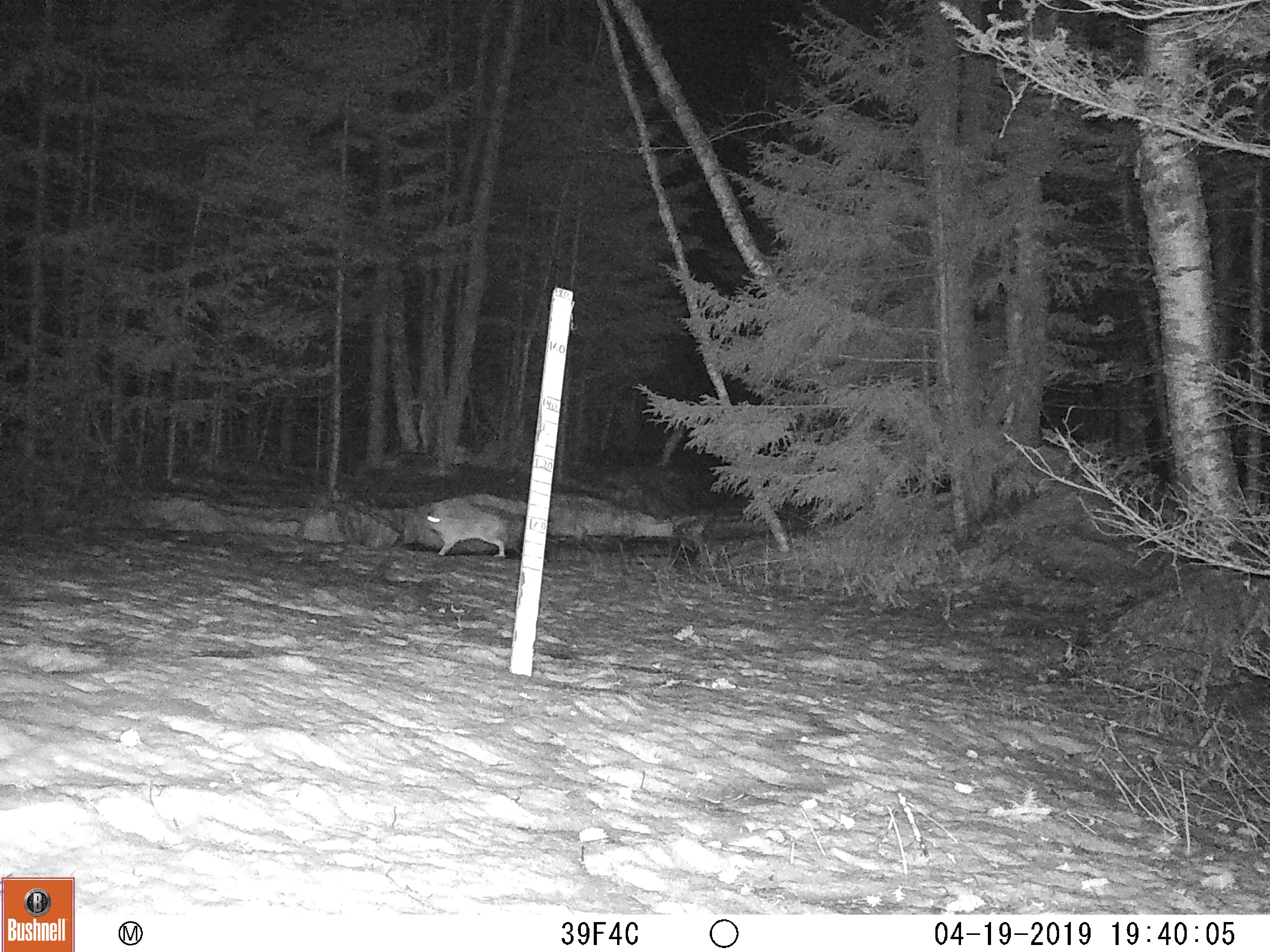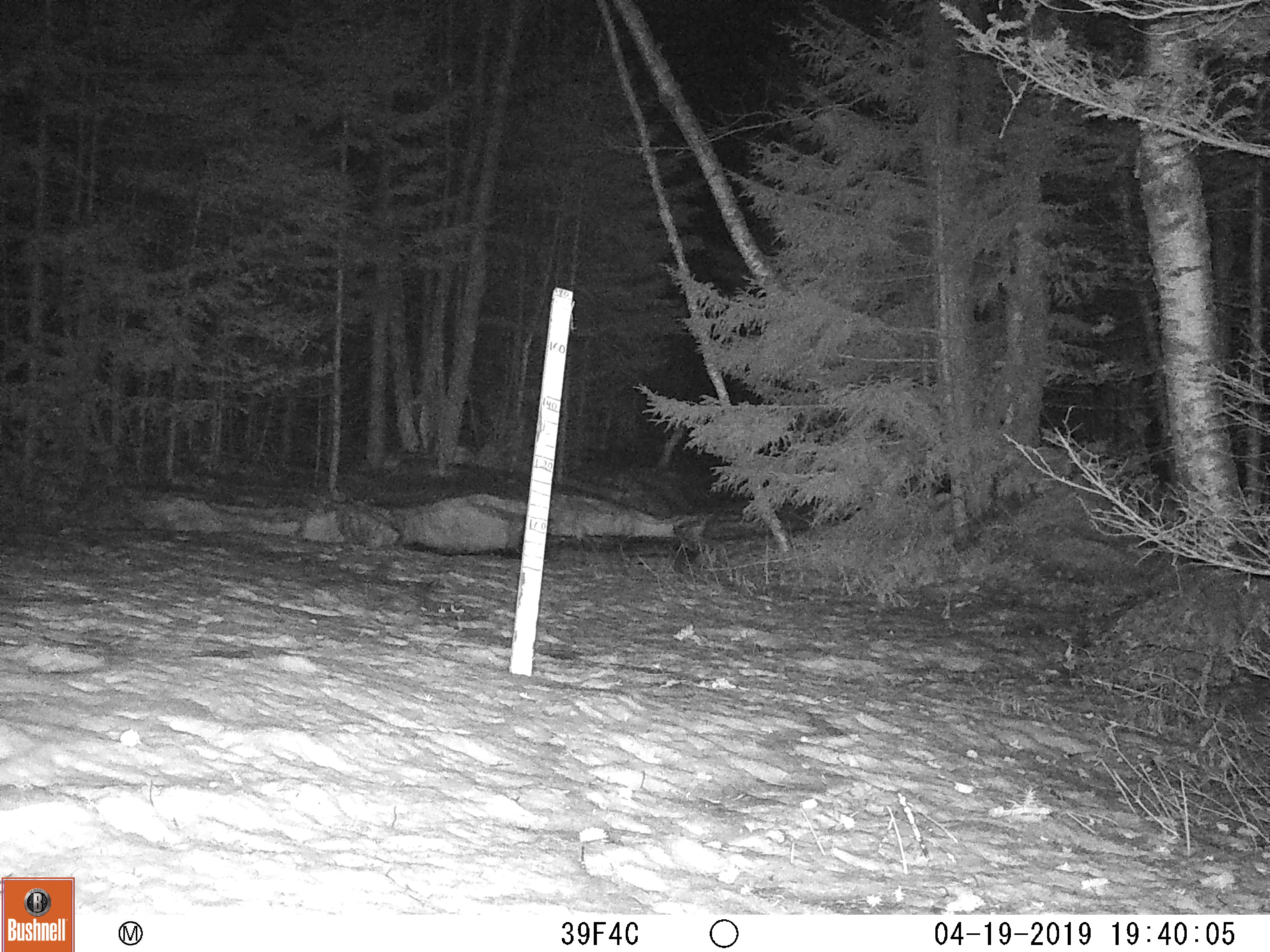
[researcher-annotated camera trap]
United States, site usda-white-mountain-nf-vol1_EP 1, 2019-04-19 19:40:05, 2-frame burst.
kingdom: Animalia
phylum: Chordata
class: Mammalia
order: Lagomorpha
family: Leporidae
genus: Lepus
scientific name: Lepus americanus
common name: snowshoe hare